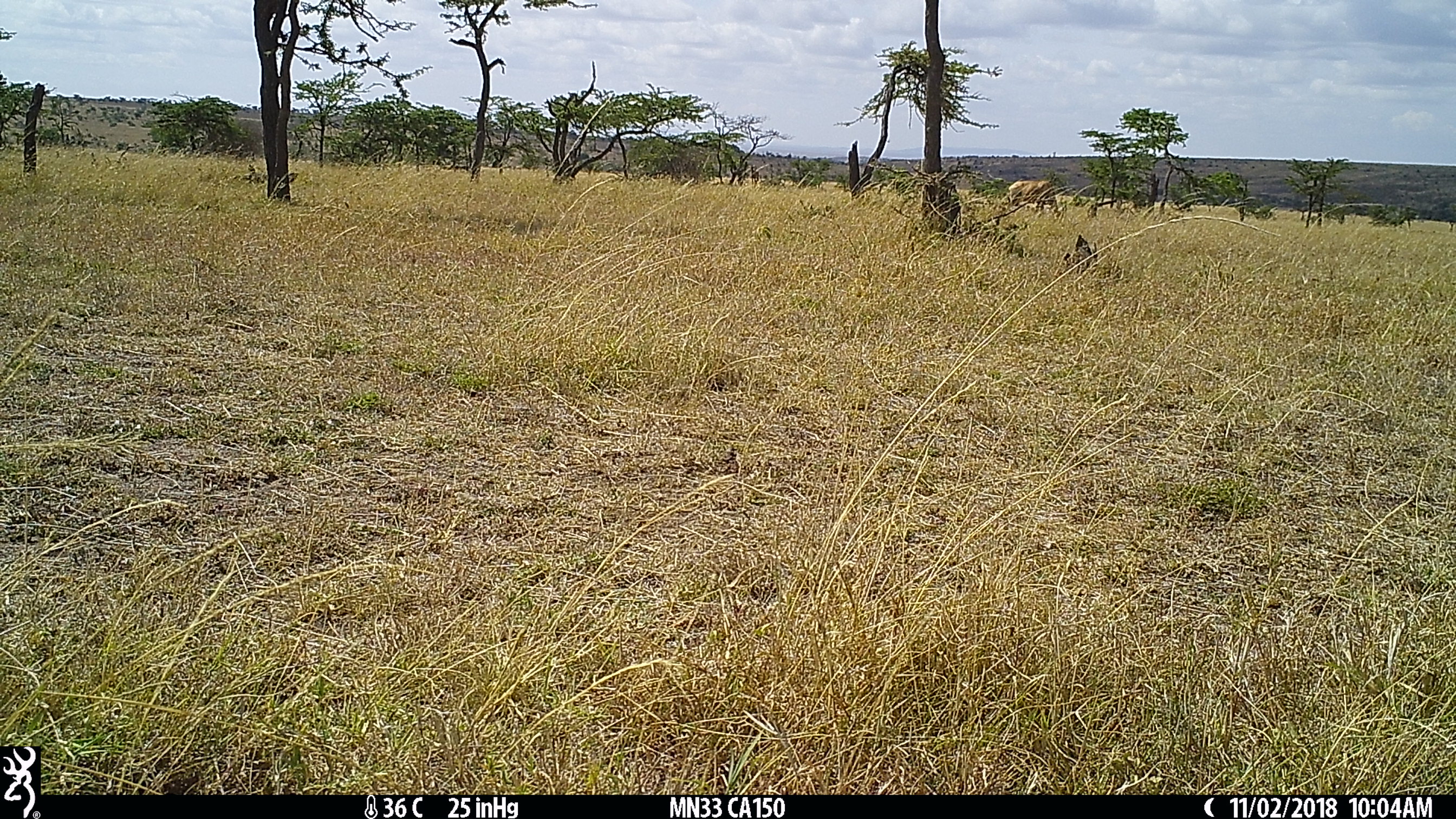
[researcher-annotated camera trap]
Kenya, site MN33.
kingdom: Animalia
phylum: Chordata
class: Mammalia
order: Artiodactyla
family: Bovidae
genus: Damaliscus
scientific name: Damaliscus lunatus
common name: topi